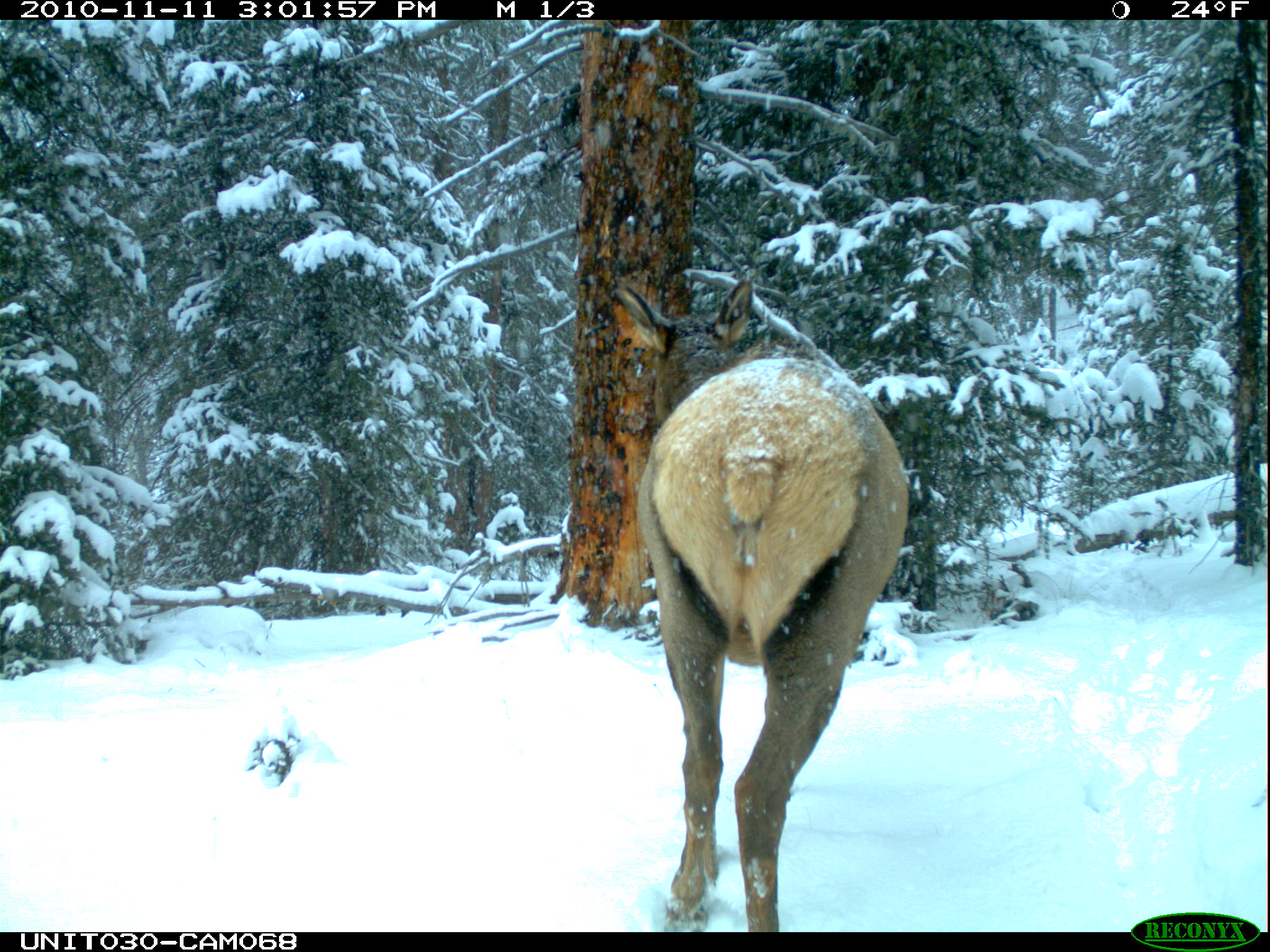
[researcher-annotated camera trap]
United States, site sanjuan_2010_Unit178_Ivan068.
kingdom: Animalia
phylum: Chordata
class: Mammalia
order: Artiodactyla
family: Cervidae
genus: Cervus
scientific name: Cervus elaphus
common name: red deer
Cervus elaphus (red deer).